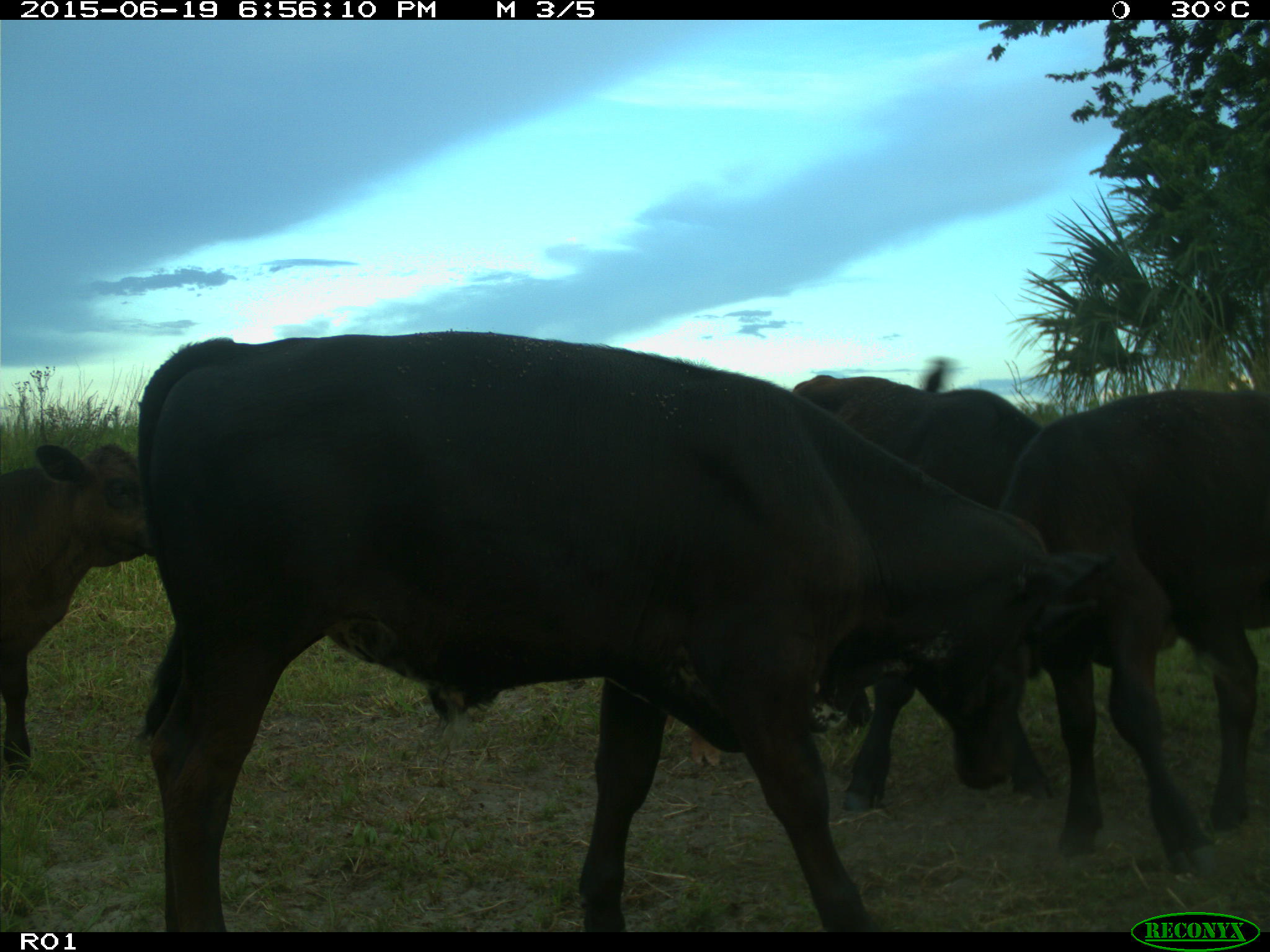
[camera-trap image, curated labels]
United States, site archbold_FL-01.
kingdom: Animalia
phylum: Chordata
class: Mammalia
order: Artiodactyla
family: Bovidae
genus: Bos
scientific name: Bos taurus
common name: domestic cow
Bos taurus (domestic cow).